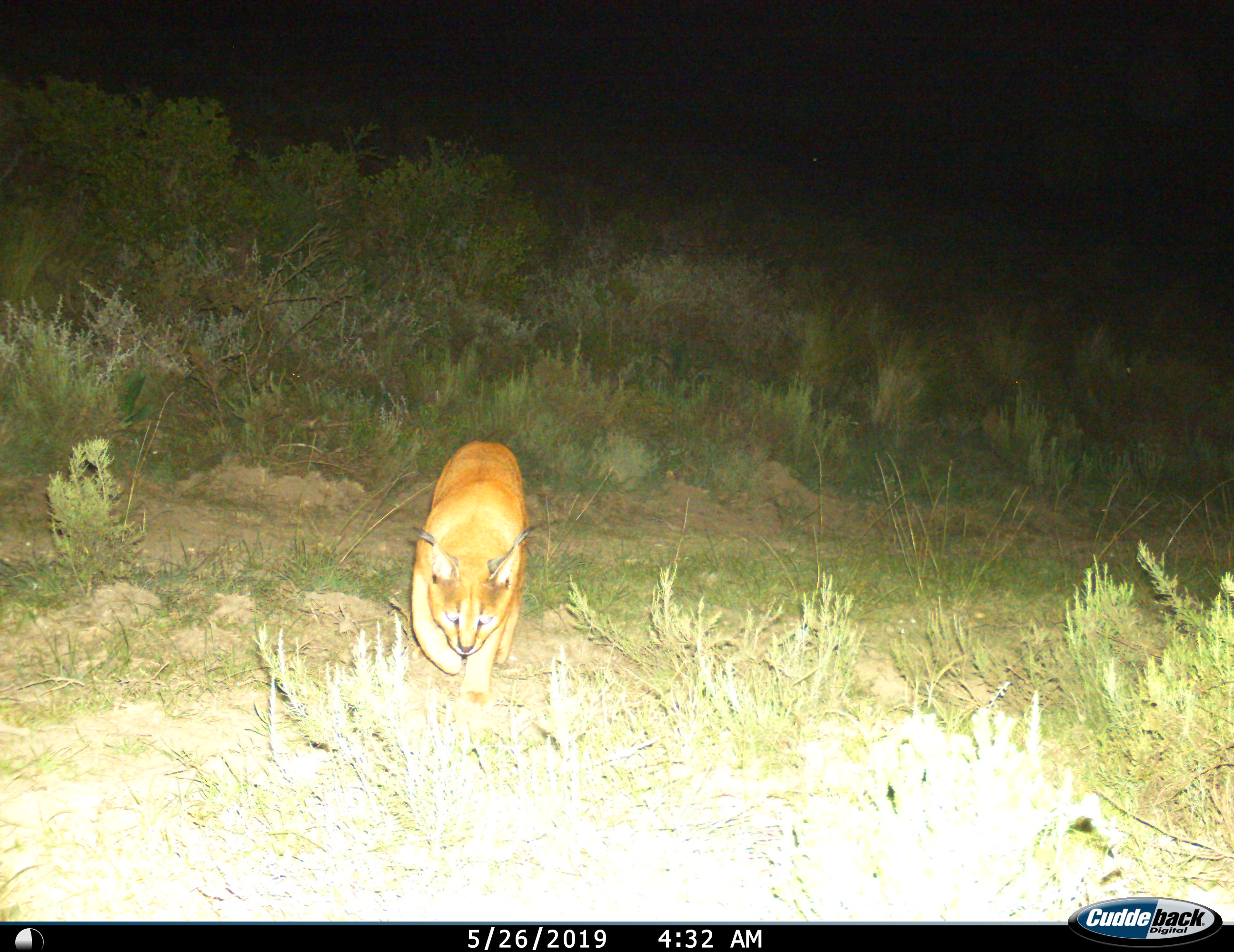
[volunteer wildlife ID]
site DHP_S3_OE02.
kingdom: Animalia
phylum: Chordata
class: Mammalia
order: Carnivora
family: Felidae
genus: Caracal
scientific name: Caracal caracal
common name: caracal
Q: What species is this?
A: Caracal (Caracal caracal).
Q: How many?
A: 1.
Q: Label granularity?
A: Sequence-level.